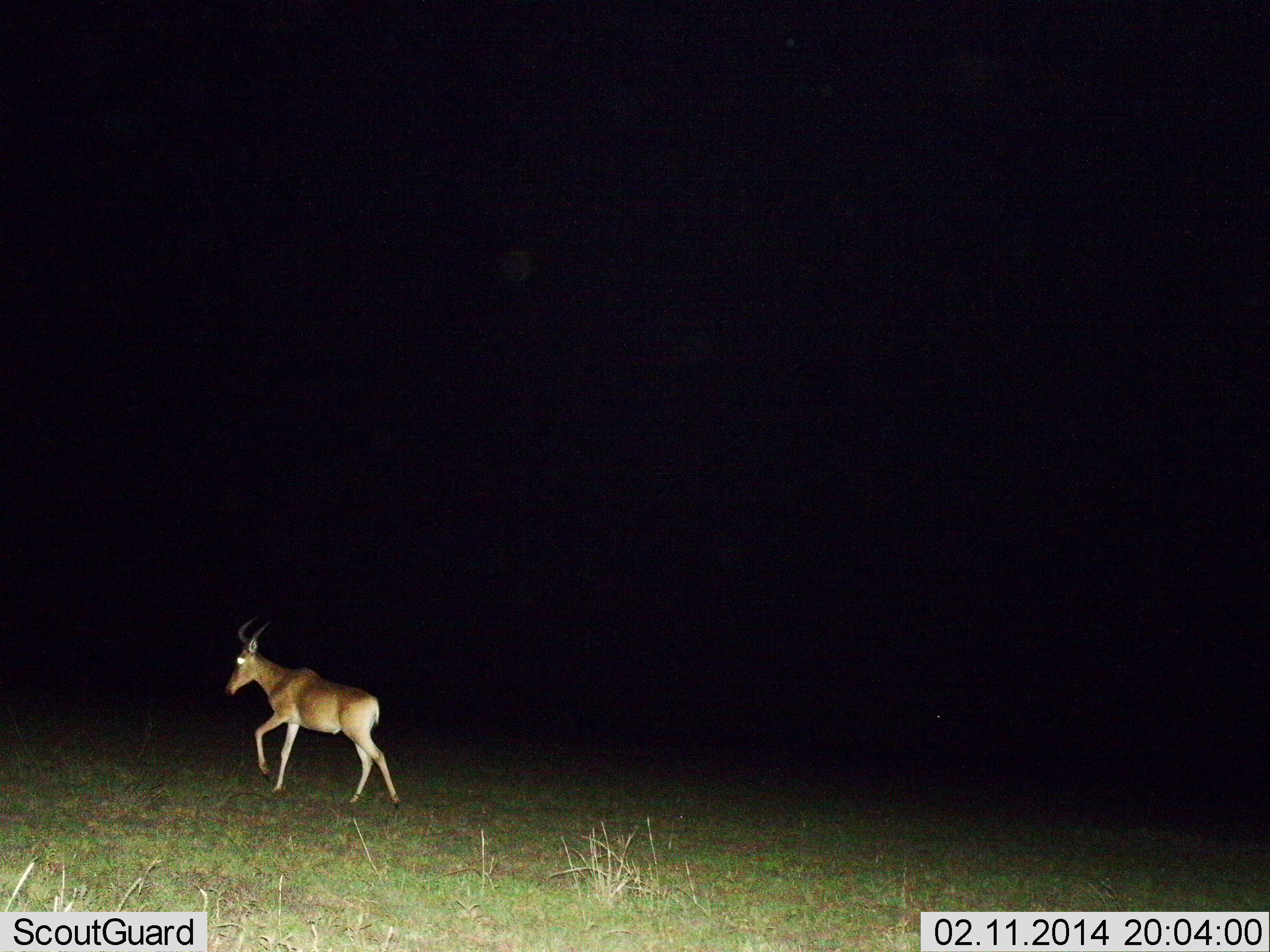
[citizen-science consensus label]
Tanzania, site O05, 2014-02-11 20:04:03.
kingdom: Animalia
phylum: Chordata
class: Mammalia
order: Artiodactyla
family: Bovidae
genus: Alcelaphus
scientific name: Alcelaphus buselaphus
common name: hartebeest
Hartebeest (Alcelaphus buselaphus), count 1. Behavior (volunteer vote fractions): standing 0%, resting 0%, moving 100%, interacting 0%. Young present (vote fraction): 0%. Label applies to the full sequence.